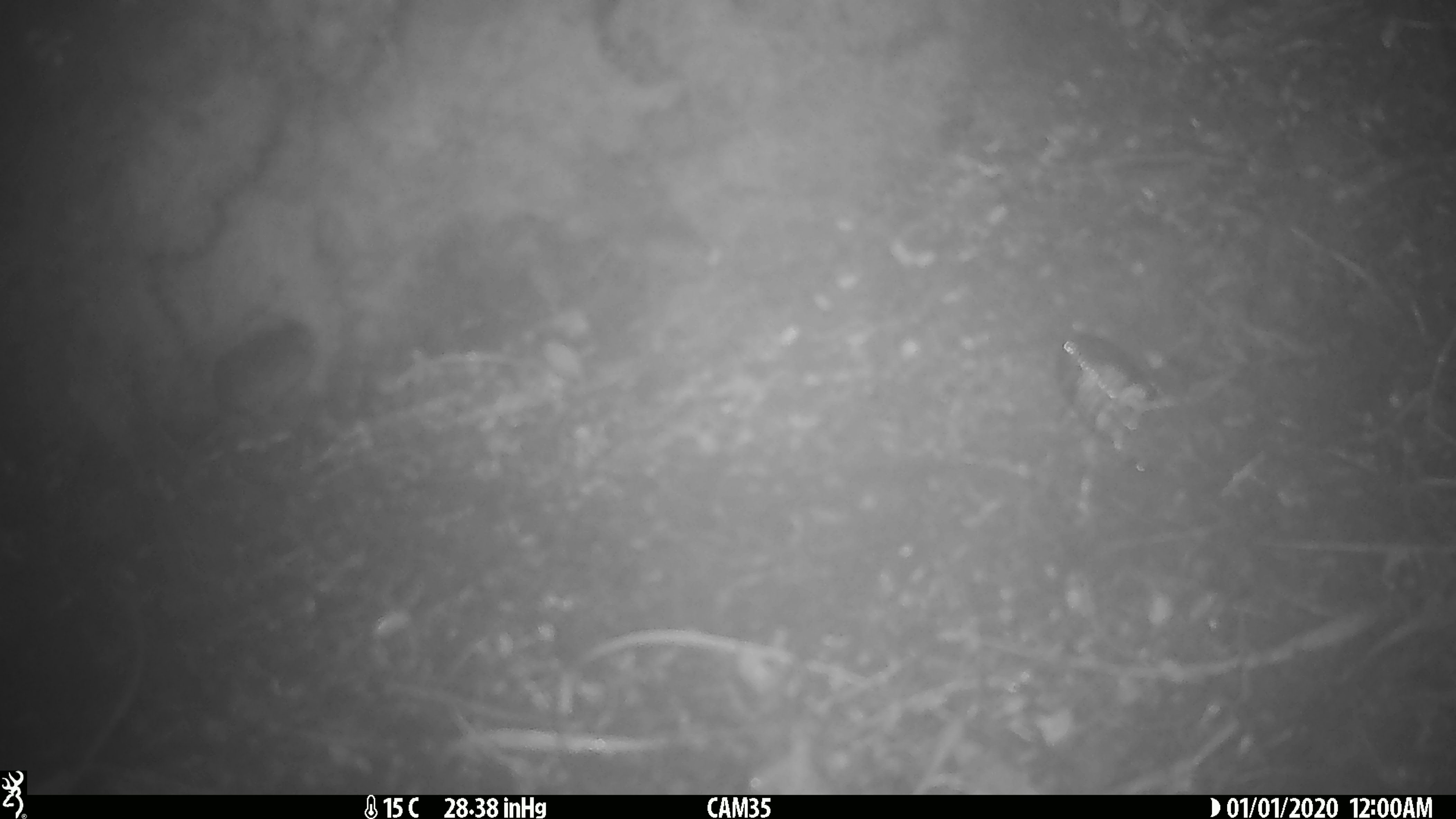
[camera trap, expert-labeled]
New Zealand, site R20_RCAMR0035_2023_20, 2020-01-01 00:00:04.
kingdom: Animalia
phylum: Chordata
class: Mammalia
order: Rodentia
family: Muridae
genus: Mus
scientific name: Mus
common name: mouse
Mouse (Mus).